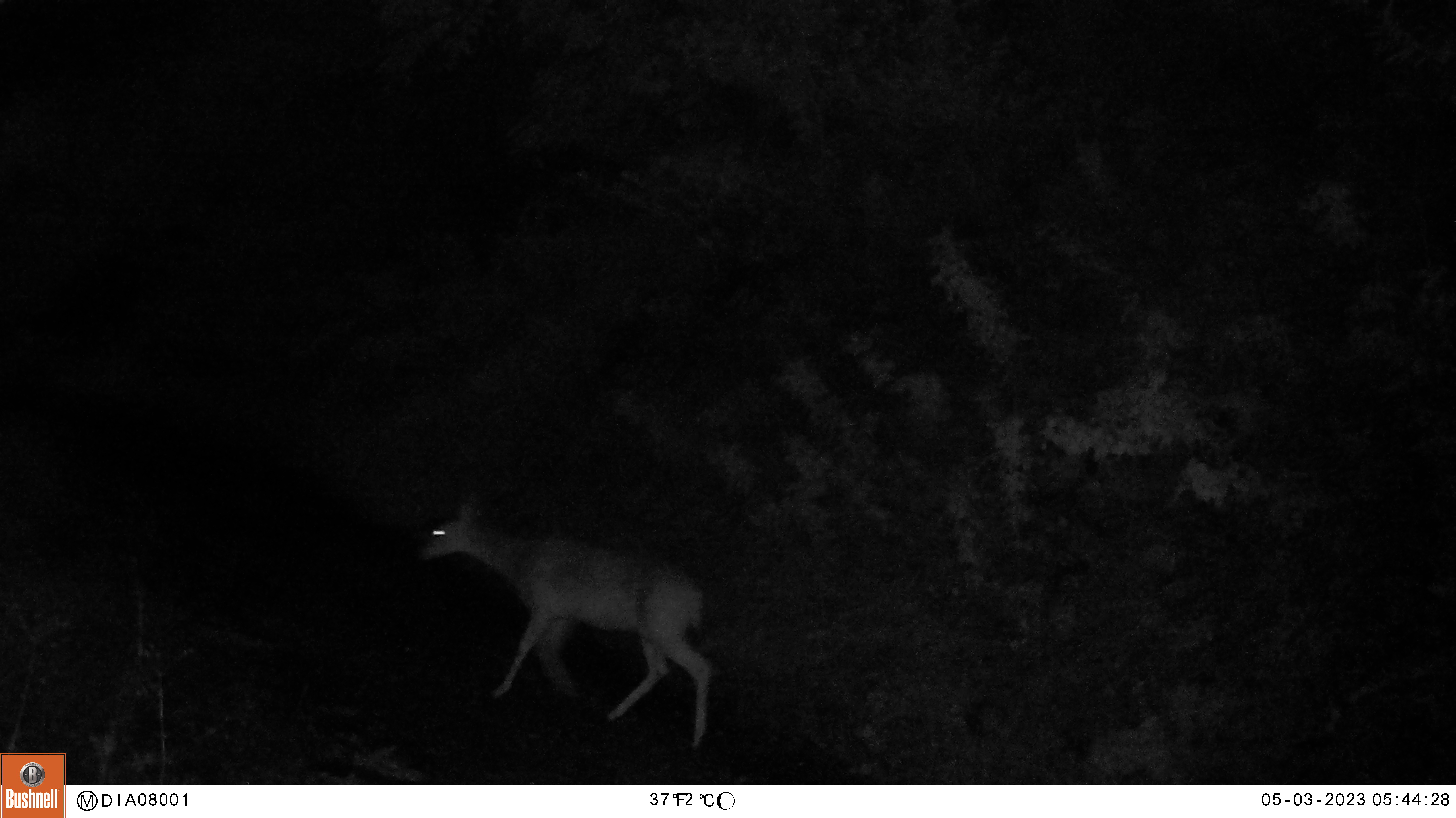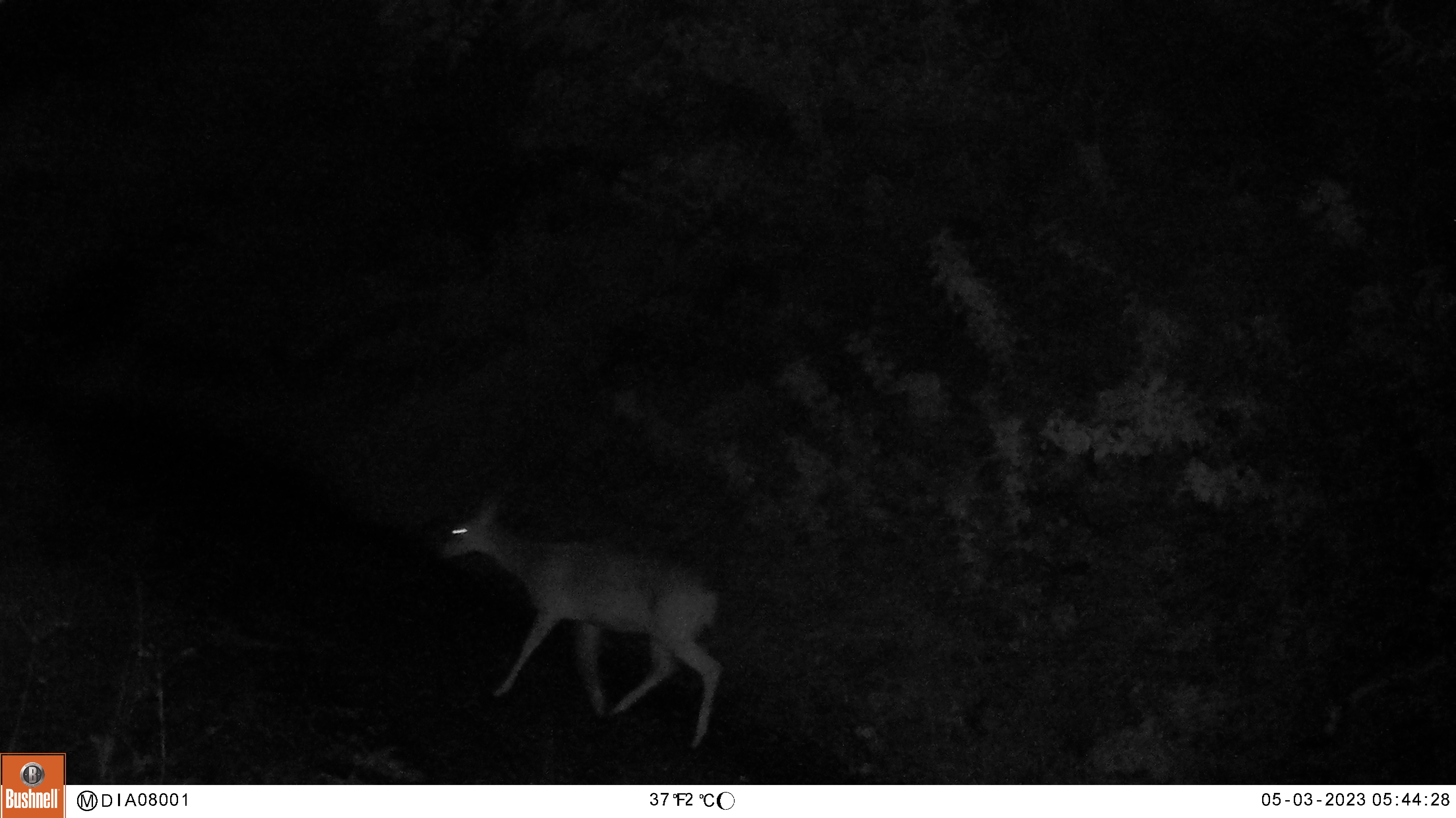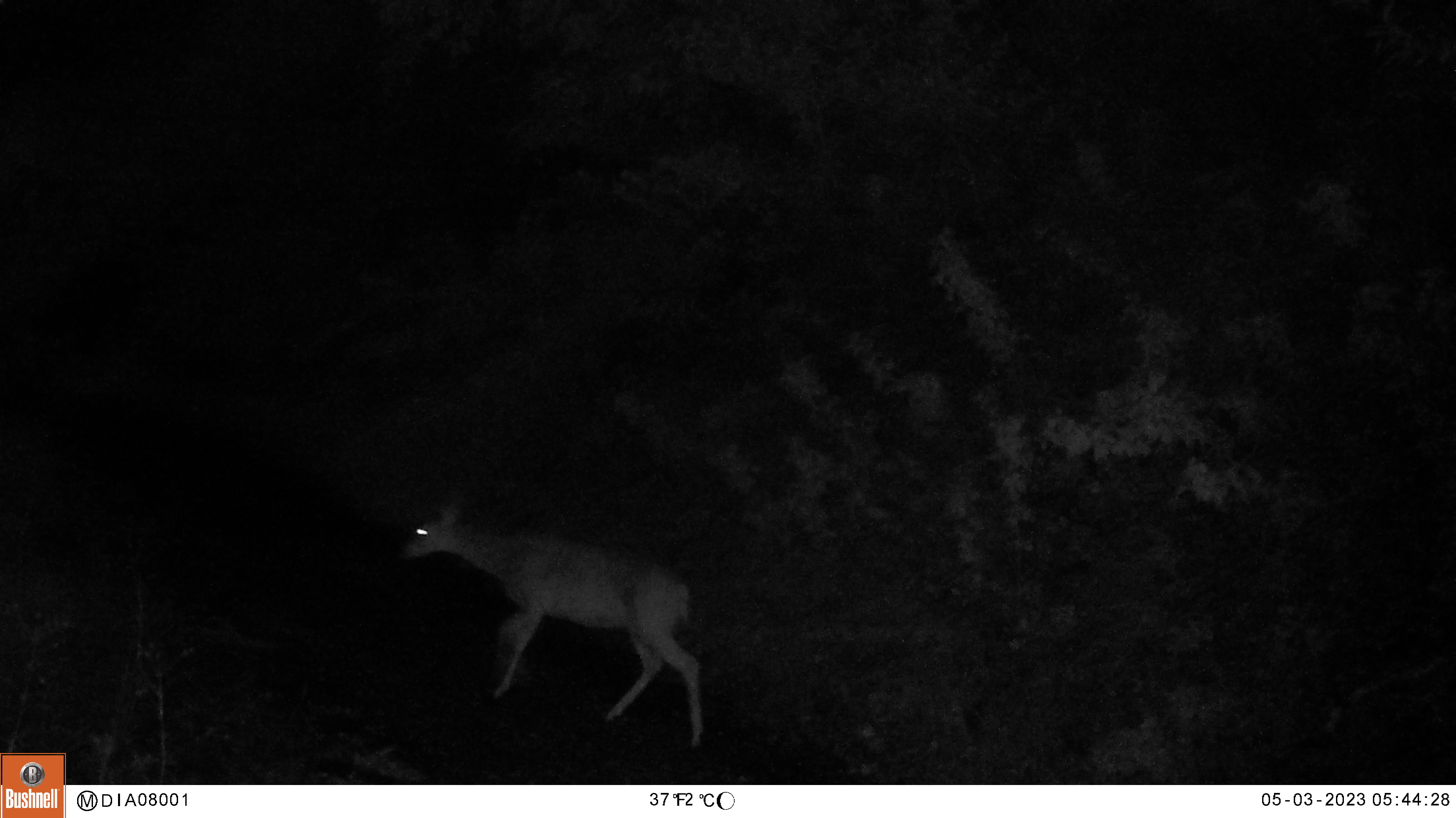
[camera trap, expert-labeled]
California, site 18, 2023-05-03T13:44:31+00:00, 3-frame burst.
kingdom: Animalia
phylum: Chordata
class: Mammalia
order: Artiodactyla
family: Cervidae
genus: Odocoileus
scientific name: Odocoileus hemionus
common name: mule deer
Mule deer (Odocoileus hemionus).